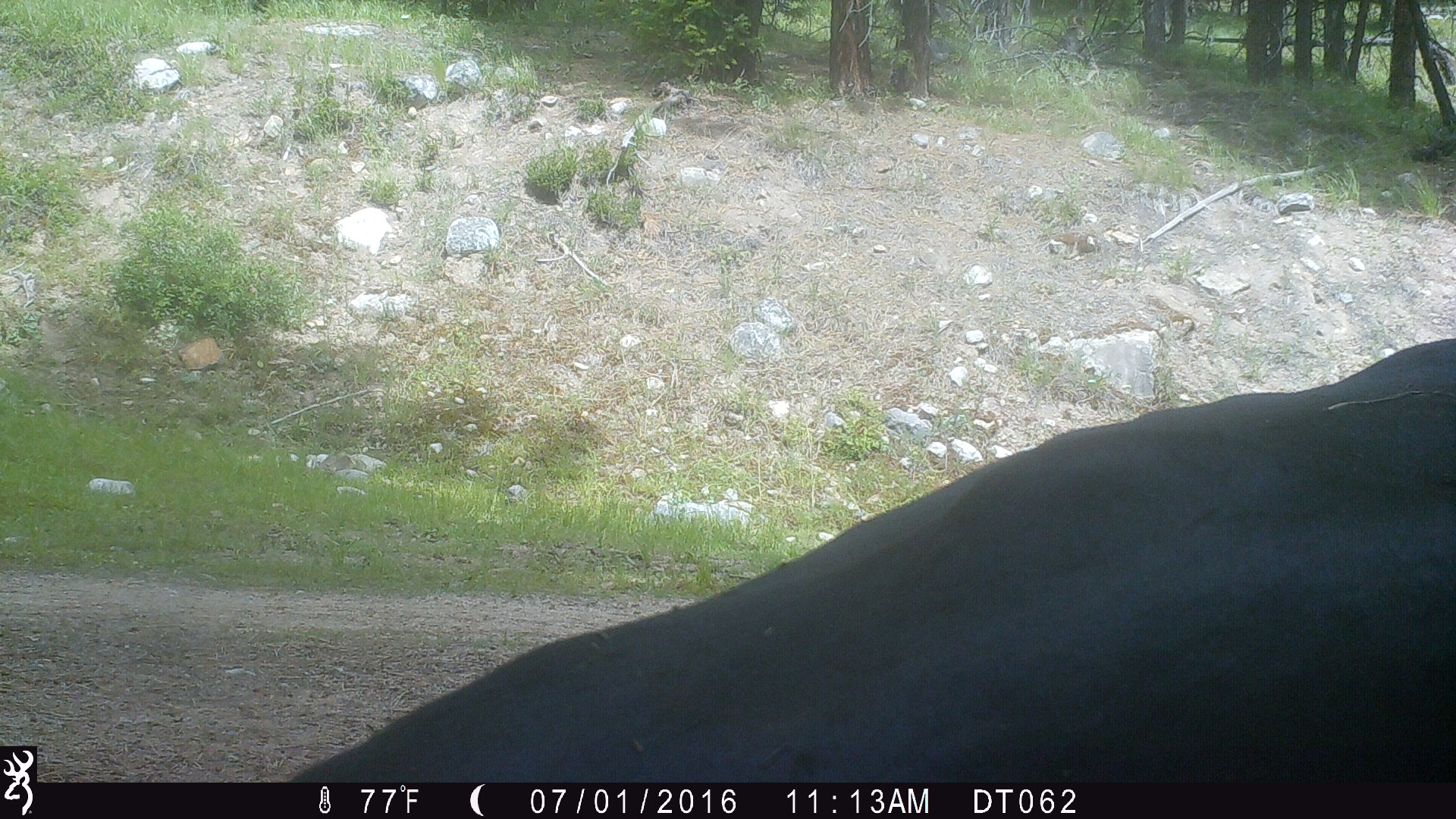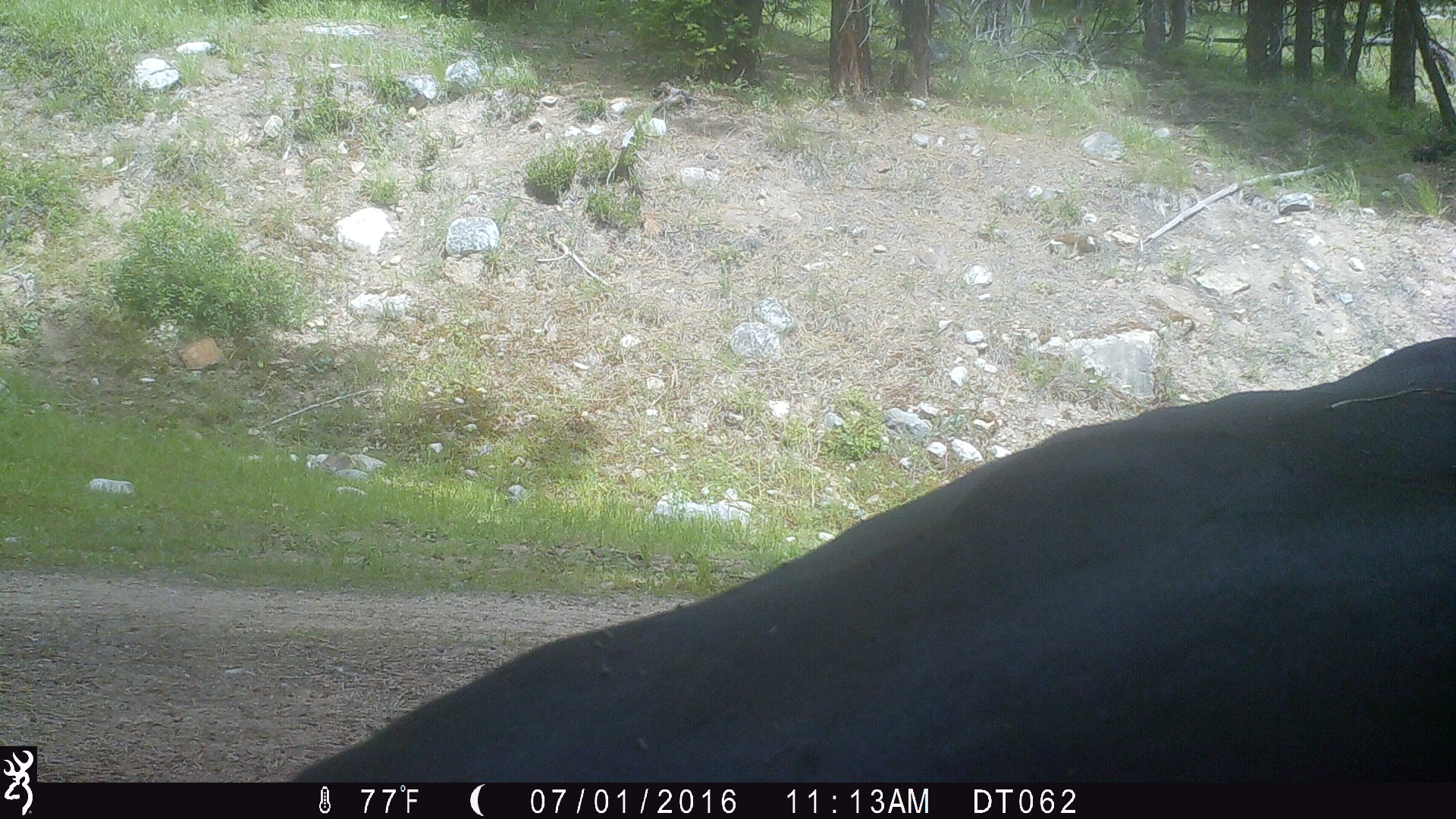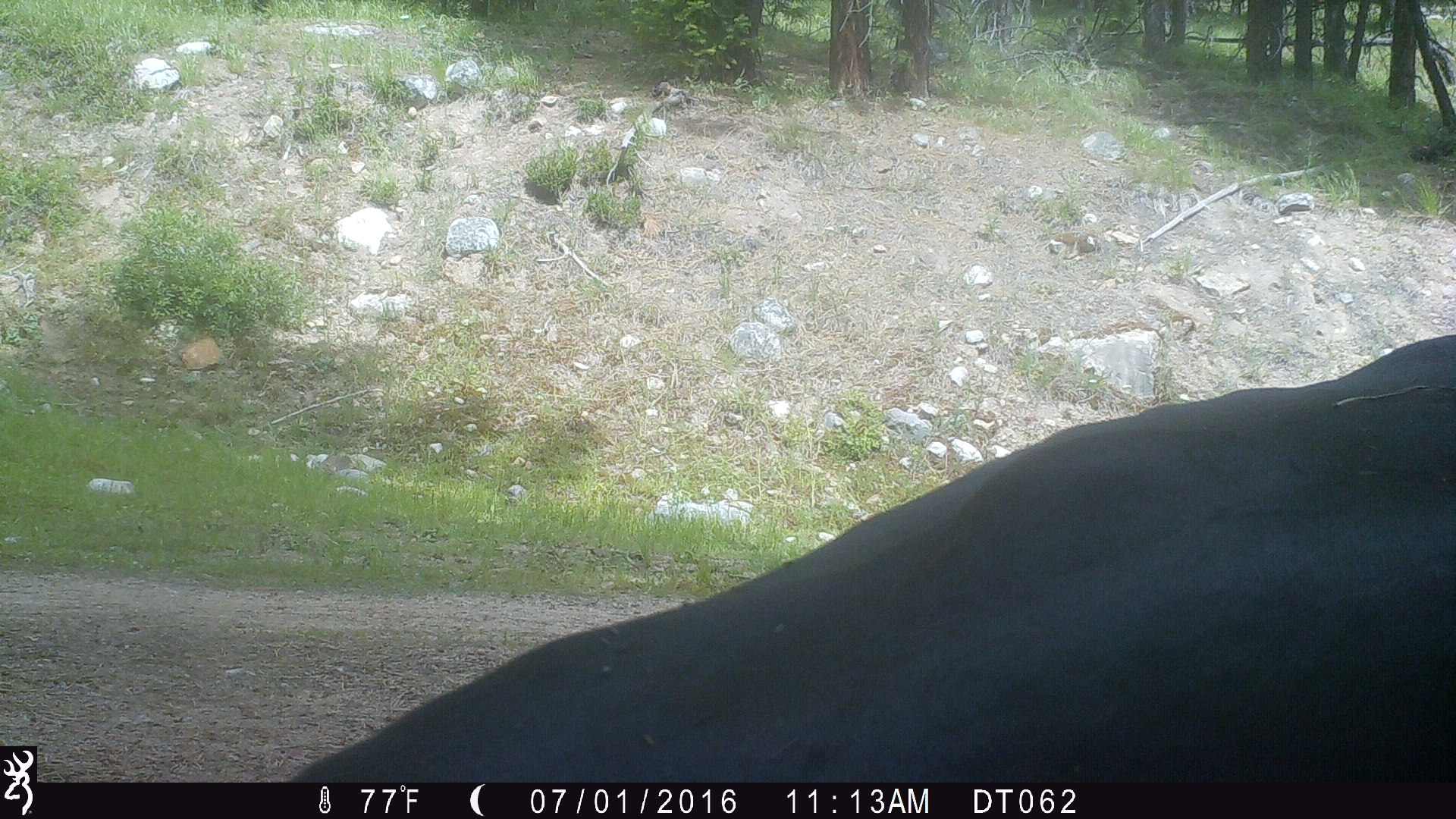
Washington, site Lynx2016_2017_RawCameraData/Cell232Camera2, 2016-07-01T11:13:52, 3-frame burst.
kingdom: Animalia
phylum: Chordata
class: Mammalia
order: Artiodactyla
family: Bovidae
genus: Bos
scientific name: Bos taurus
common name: domestic cattle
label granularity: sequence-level